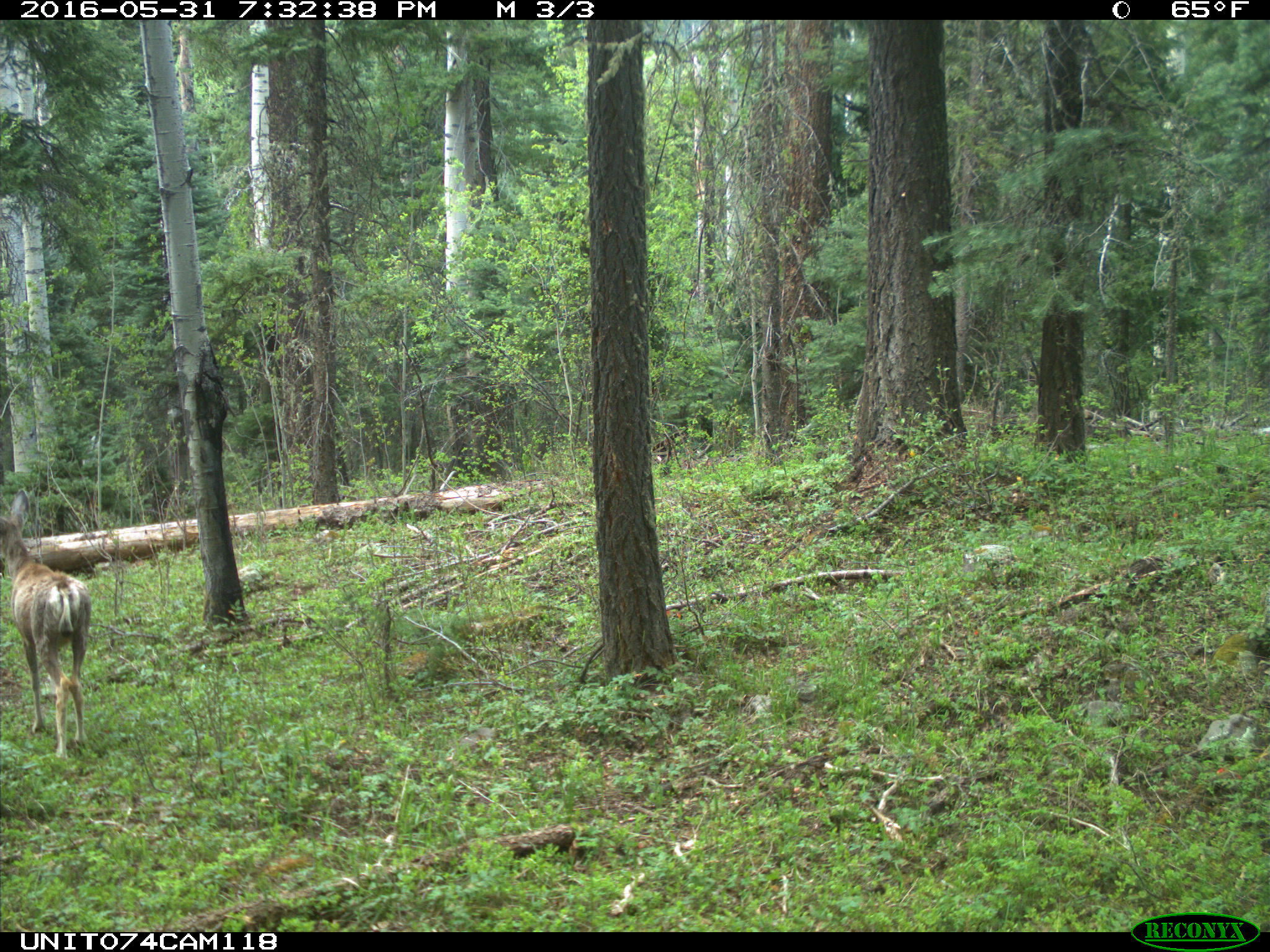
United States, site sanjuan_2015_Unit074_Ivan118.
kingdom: Animalia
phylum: Chordata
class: Mammalia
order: Artiodactyla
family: Cervidae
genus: Odocoileus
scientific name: Odocoileus hemionus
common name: mule deer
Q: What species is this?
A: Odocoileus hemionus (mule deer).